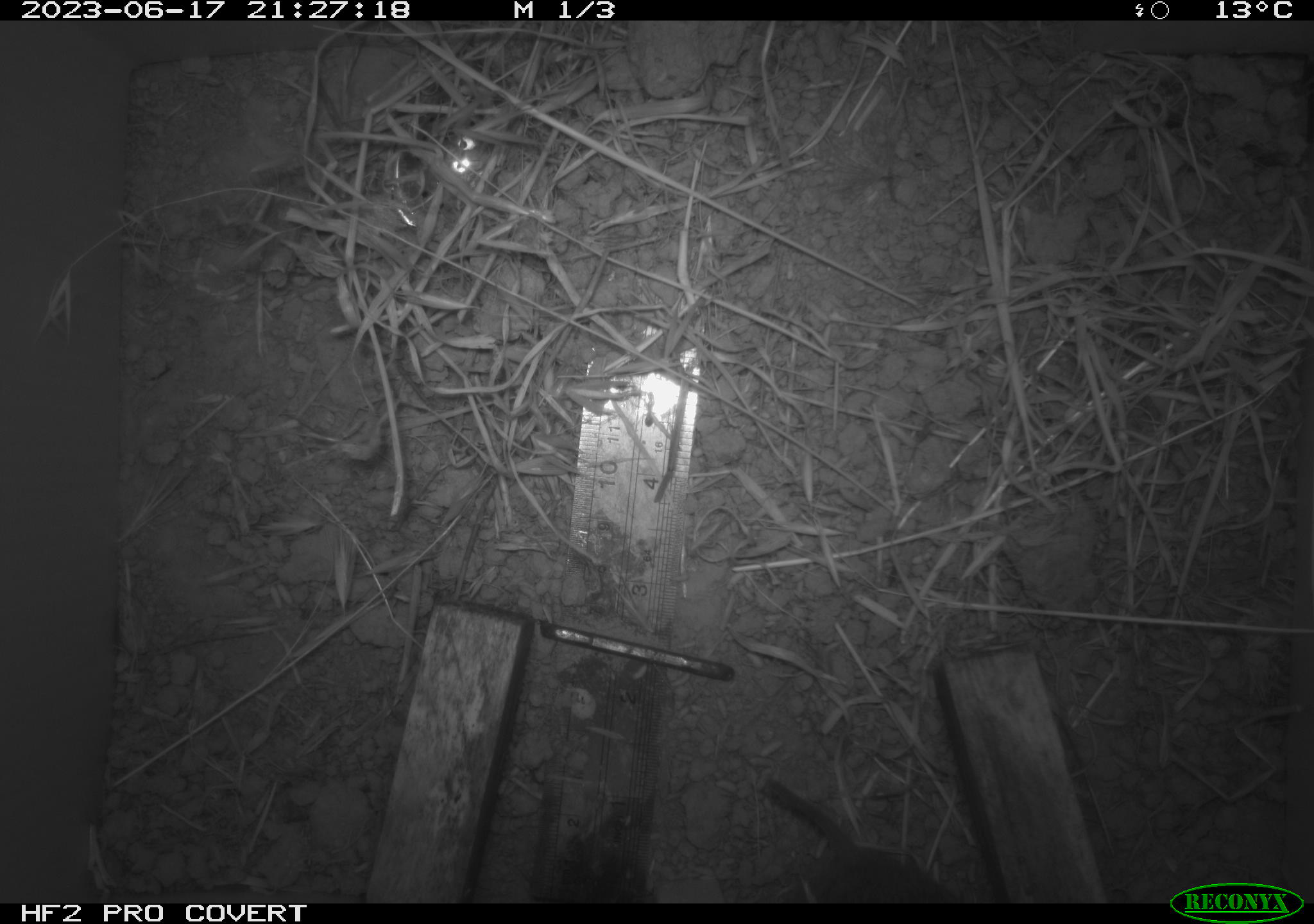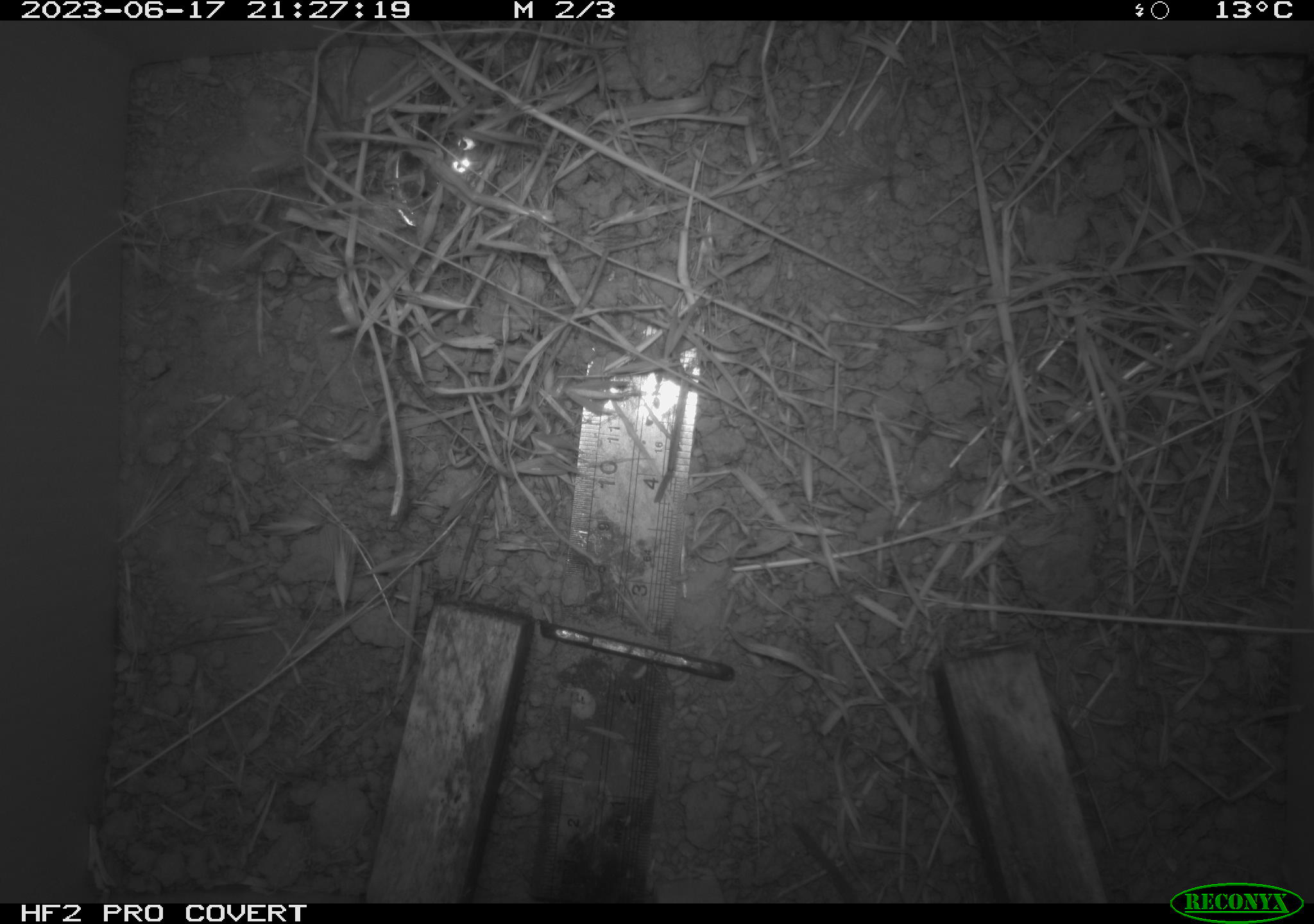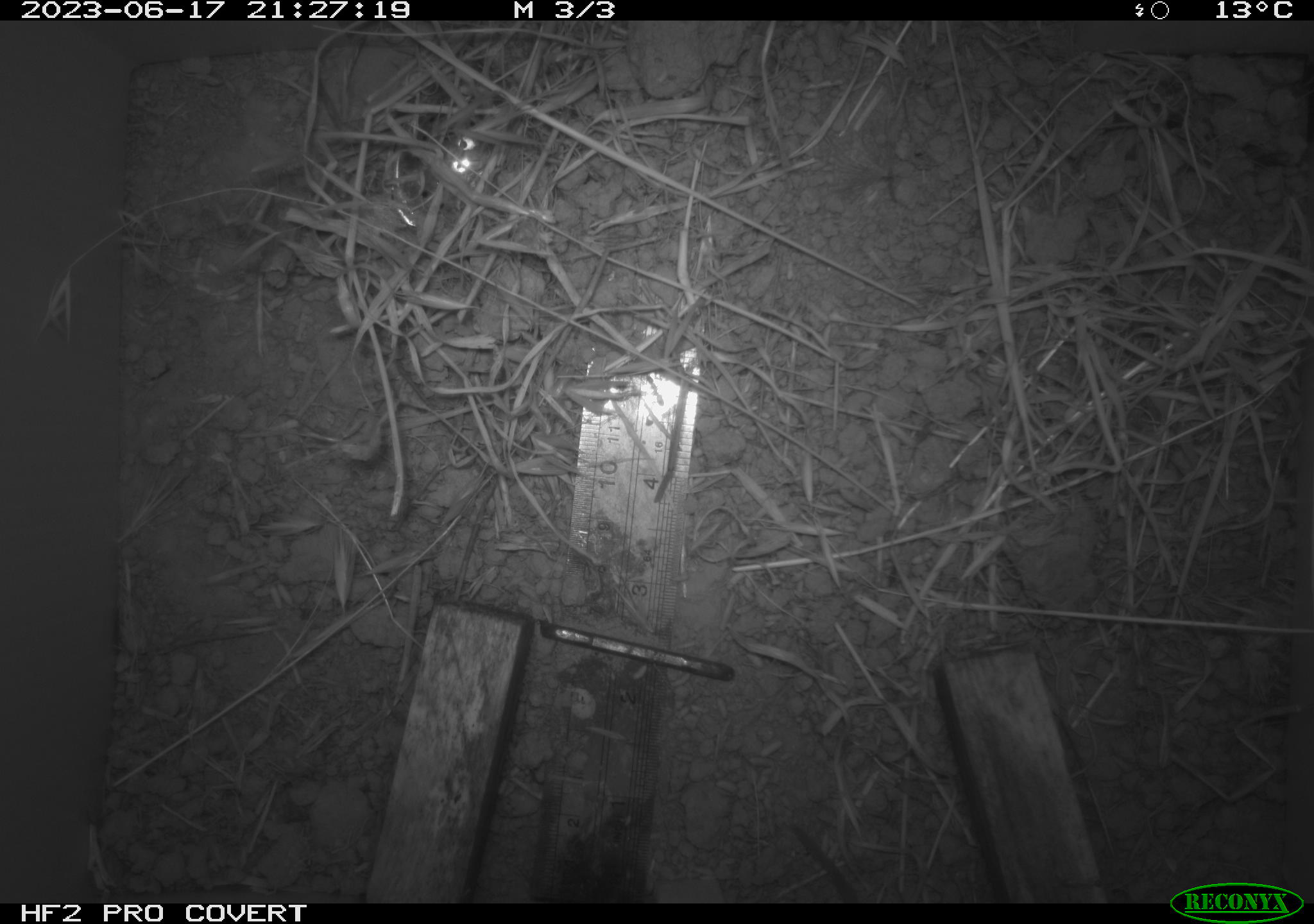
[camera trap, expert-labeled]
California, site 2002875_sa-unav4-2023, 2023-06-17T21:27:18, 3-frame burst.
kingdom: Animalia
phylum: Chordata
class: Mammalia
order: Rodentia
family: Cricetidae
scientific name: Arvicolinae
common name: voles, lemmings, and muskrats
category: arvicolinae subfamily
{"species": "arvicolinae subfamily (voles, lemmings, and muskrats) (Arvicolinae)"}